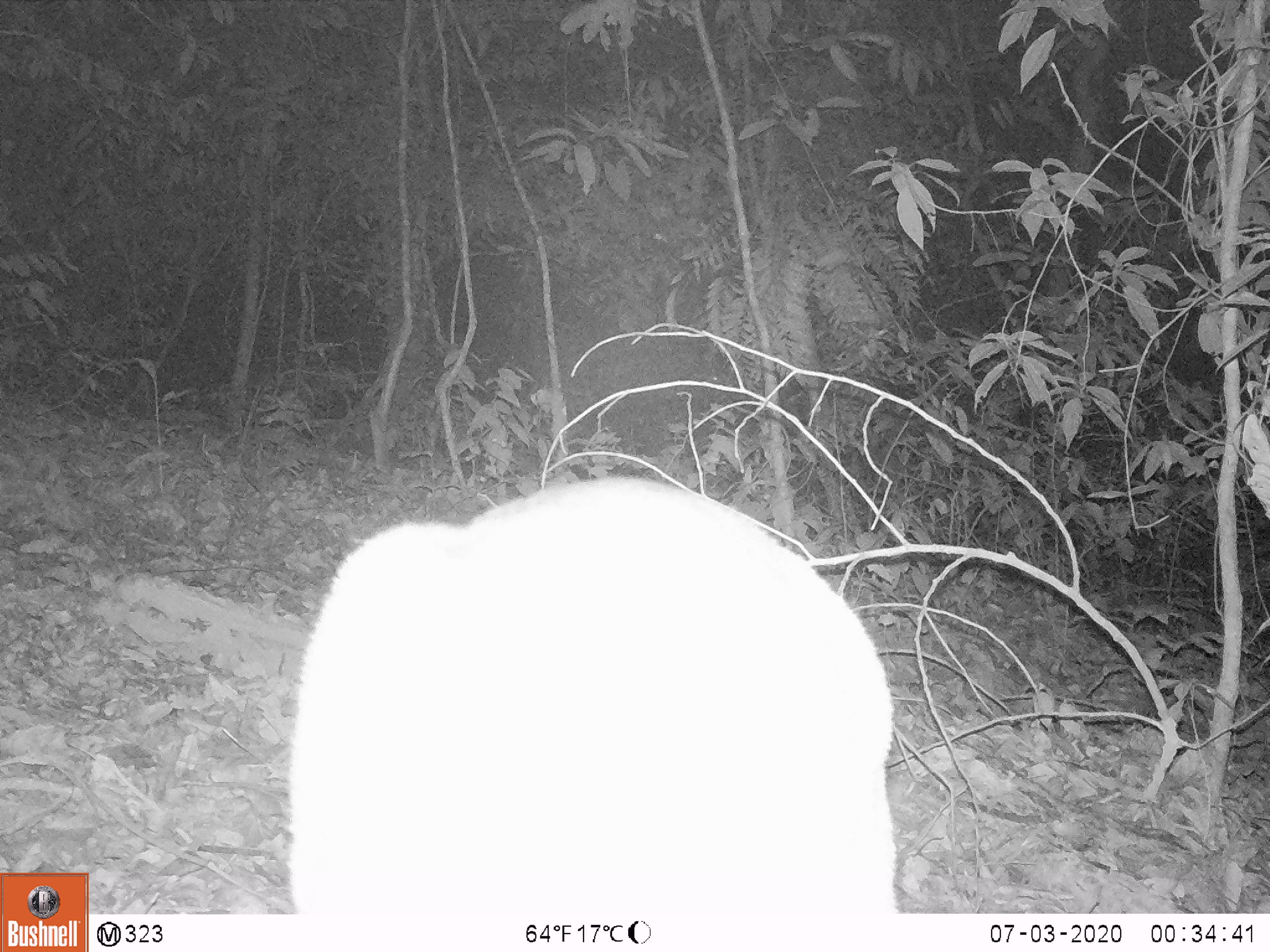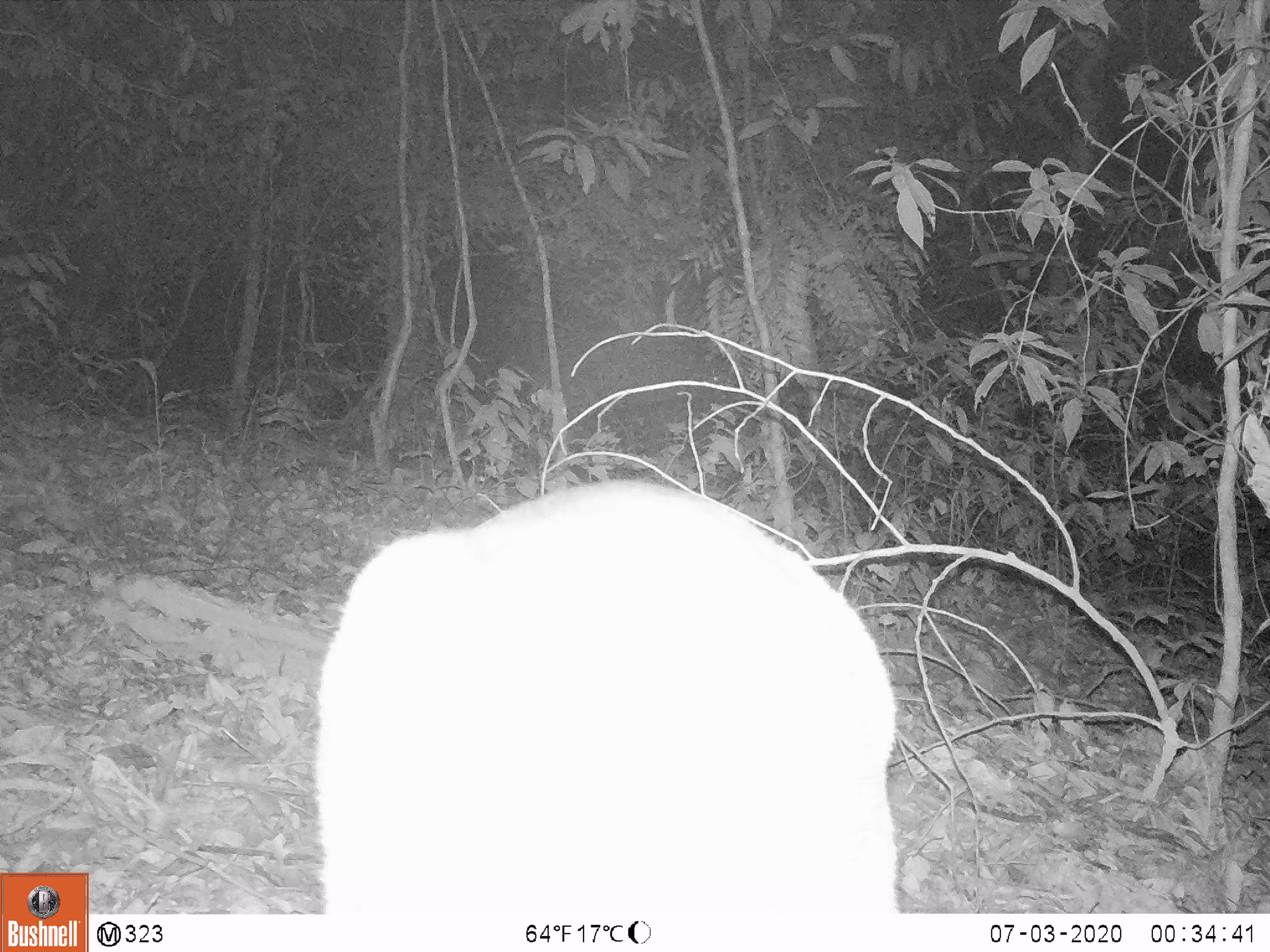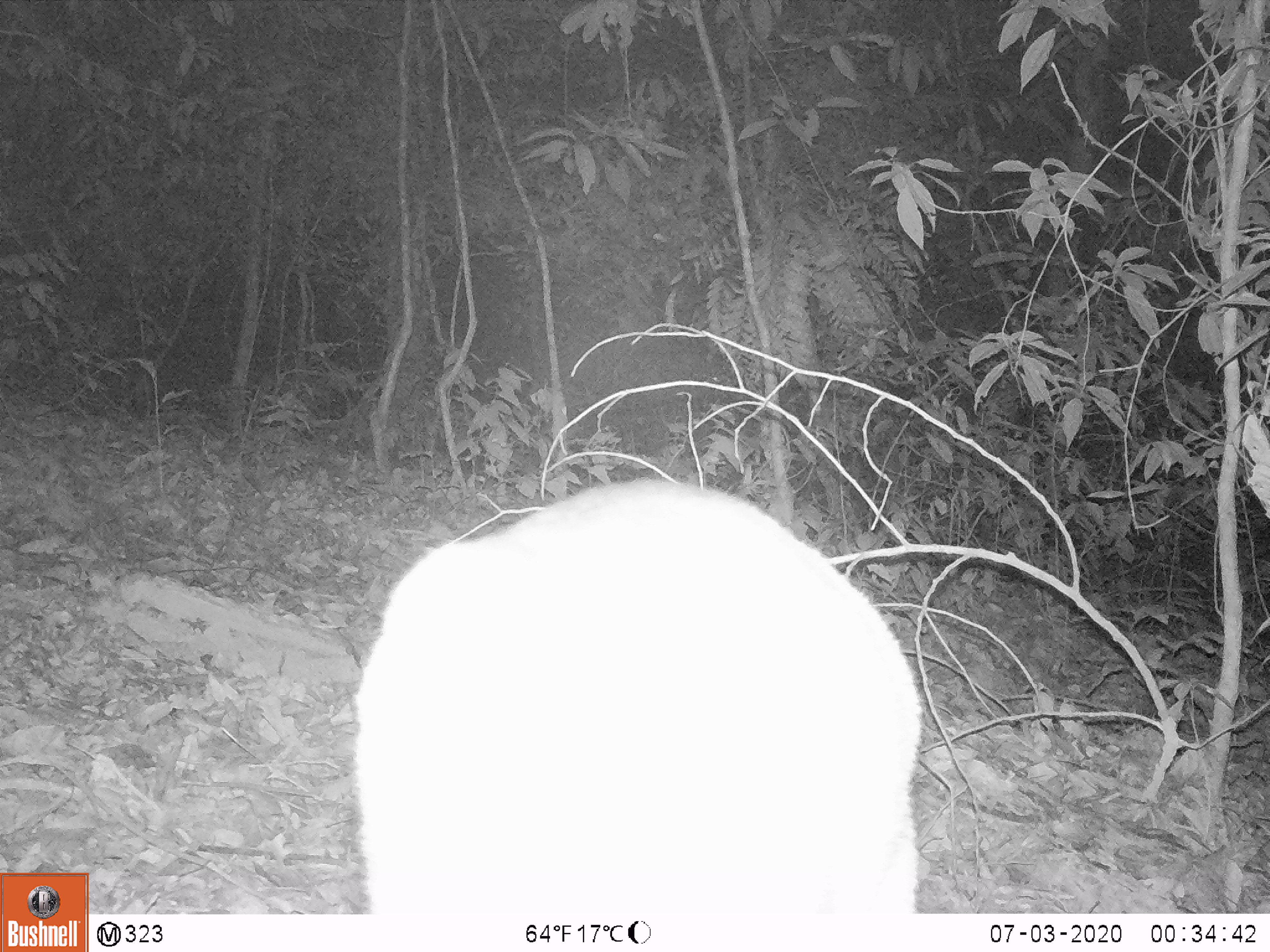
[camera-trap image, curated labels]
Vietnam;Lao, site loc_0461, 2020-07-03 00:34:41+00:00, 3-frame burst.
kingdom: Animalia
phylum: Chordata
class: Mammalia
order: Artiodactyla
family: Cervidae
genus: Muntiacus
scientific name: Muntiacus vuquangensis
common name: large-antlered muntjac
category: large antlered muntjac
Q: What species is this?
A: Large antlered muntjac (large-antlered muntjac) (Muntiacus vuquangensis).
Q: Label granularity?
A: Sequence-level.